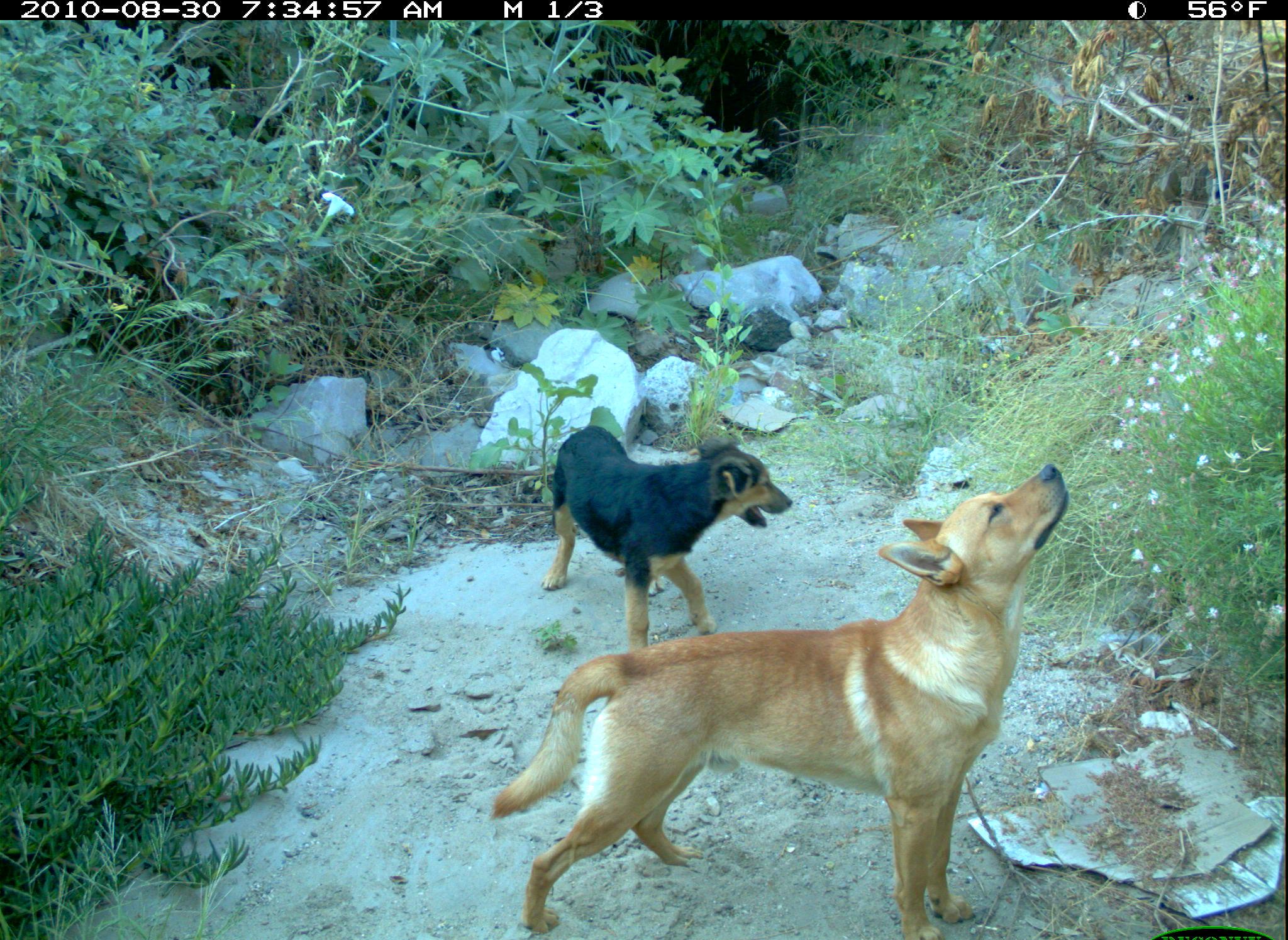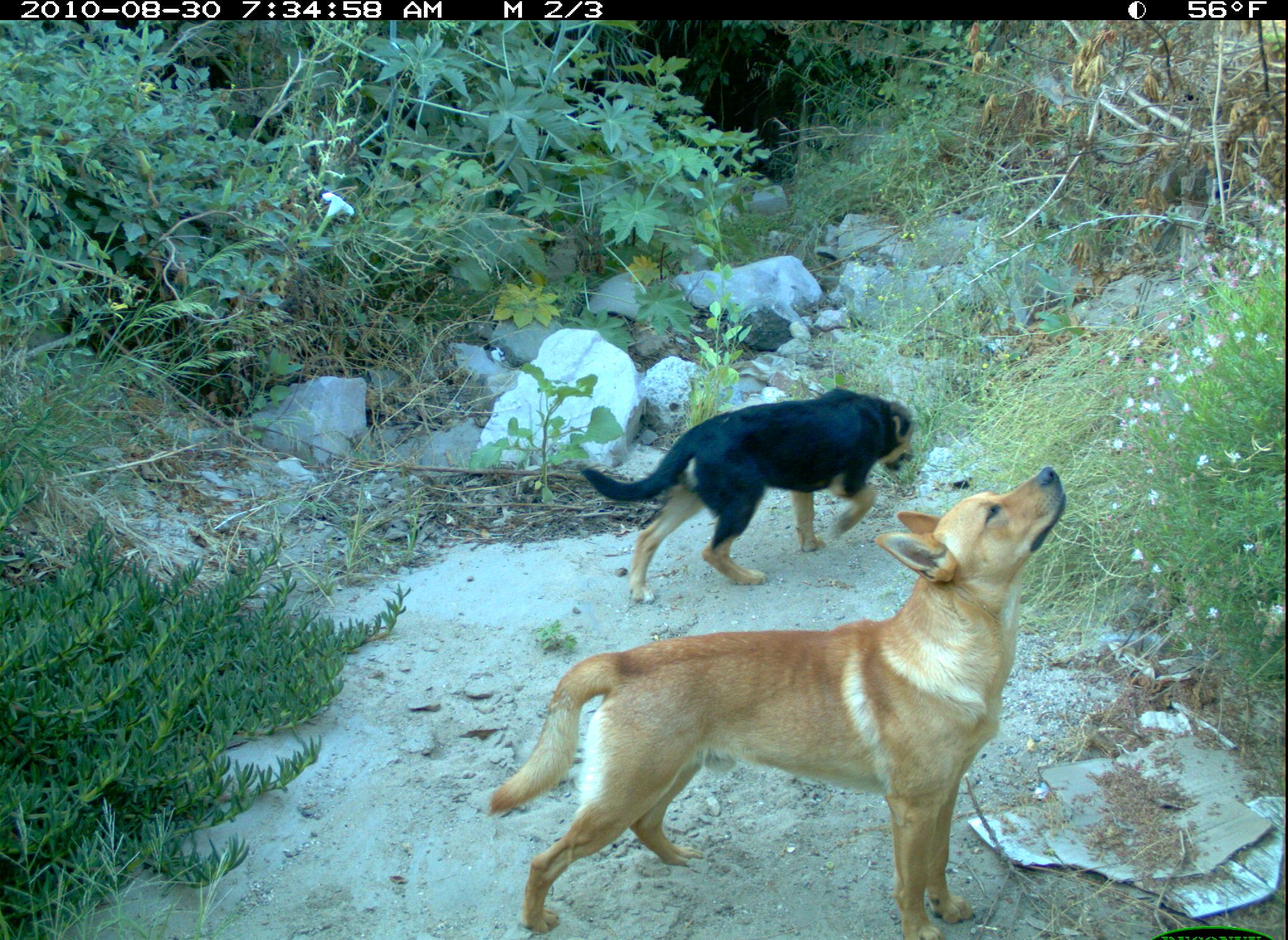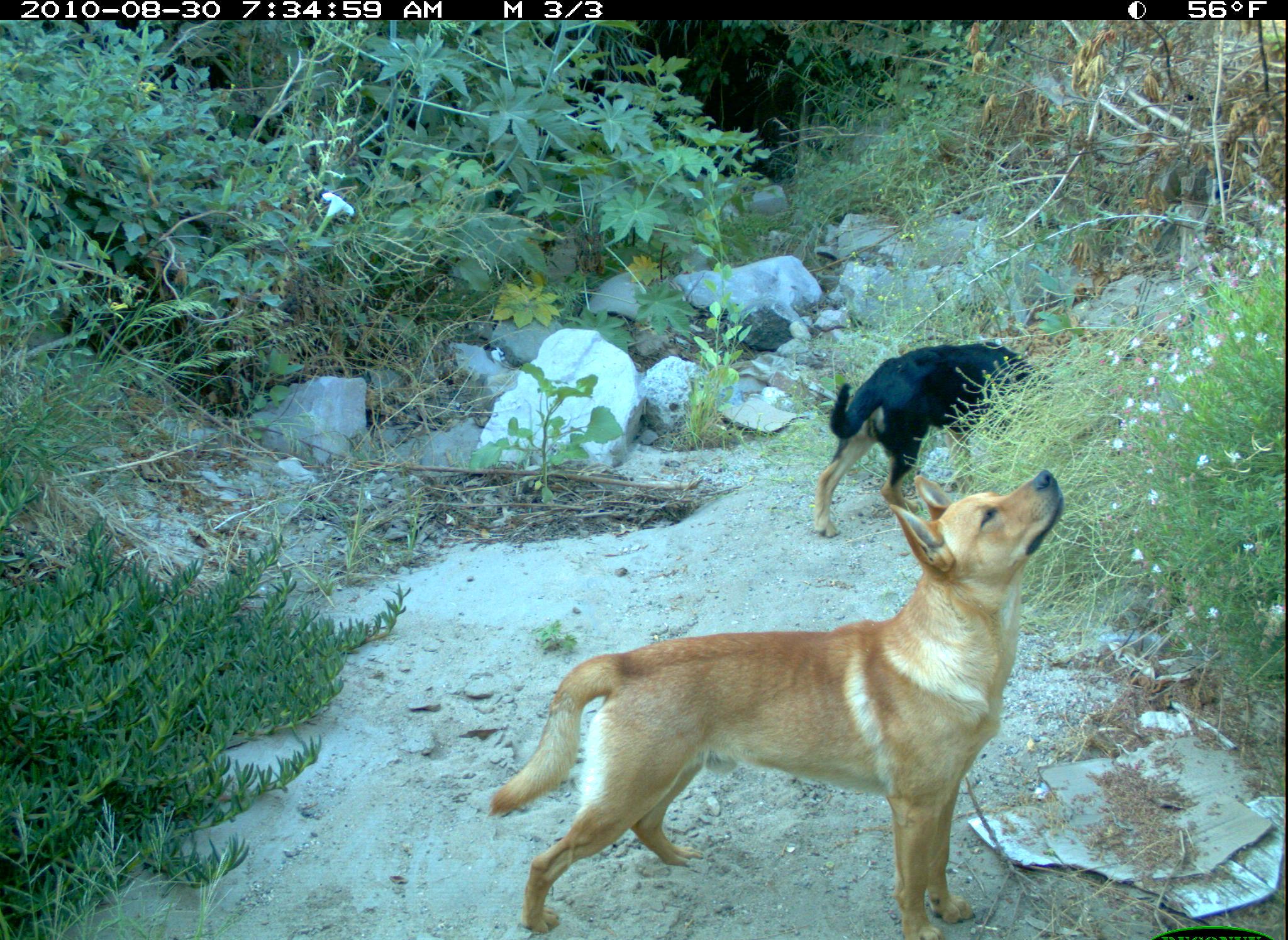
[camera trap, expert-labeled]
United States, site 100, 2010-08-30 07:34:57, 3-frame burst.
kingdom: Animalia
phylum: Chordata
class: Mammalia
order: Carnivora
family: Canidae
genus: Canis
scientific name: Canis familiaris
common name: domestic dog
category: dog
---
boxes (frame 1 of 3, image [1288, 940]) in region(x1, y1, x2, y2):
dog: region(475, 456, 1080, 940); region(536, 409, 795, 660)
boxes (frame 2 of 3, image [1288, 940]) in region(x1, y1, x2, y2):
dog: region(481, 461, 1077, 936); region(581, 356, 932, 606)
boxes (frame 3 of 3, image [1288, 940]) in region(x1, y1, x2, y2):
dog: region(486, 467, 1079, 931); region(813, 314, 1053, 541)